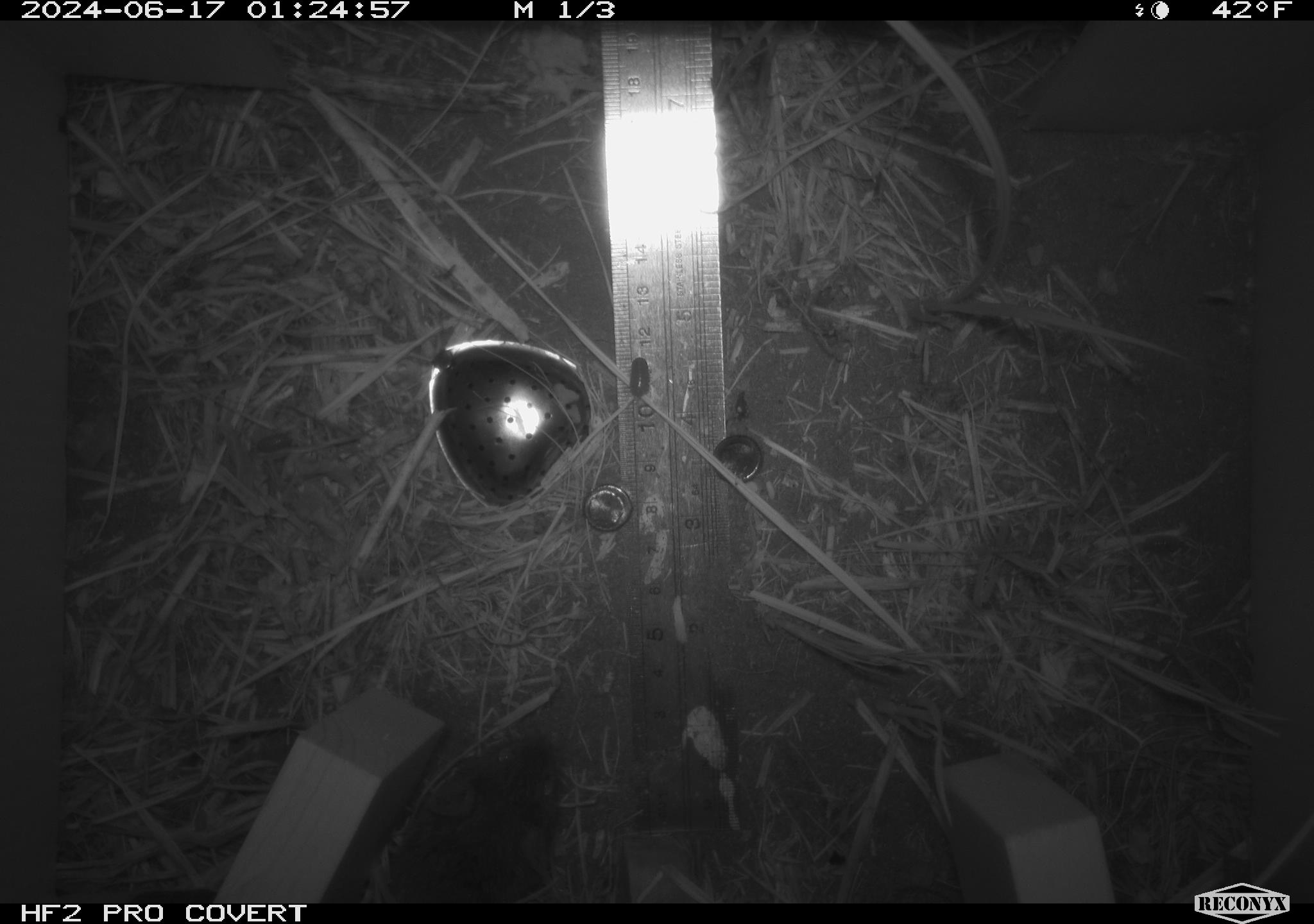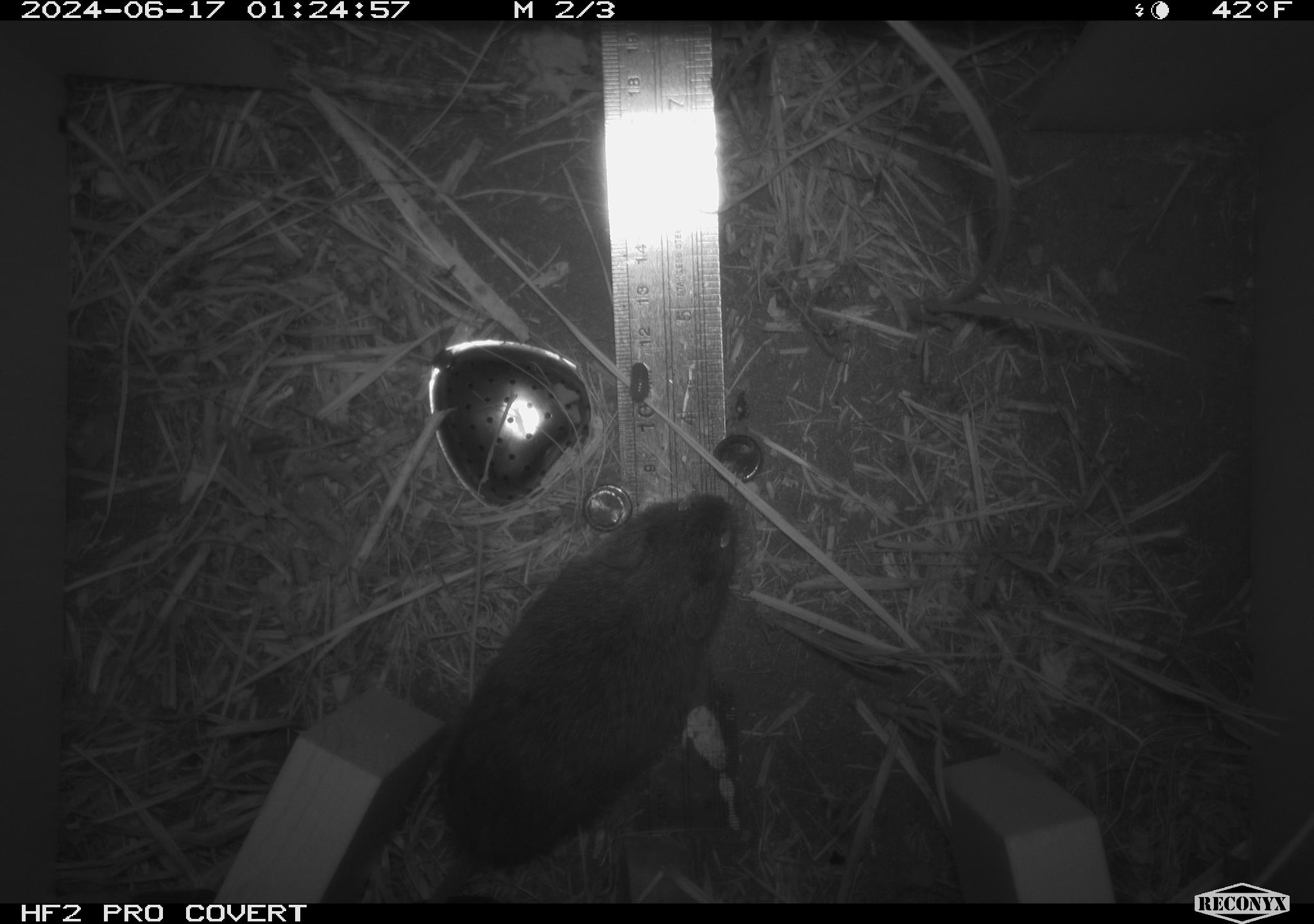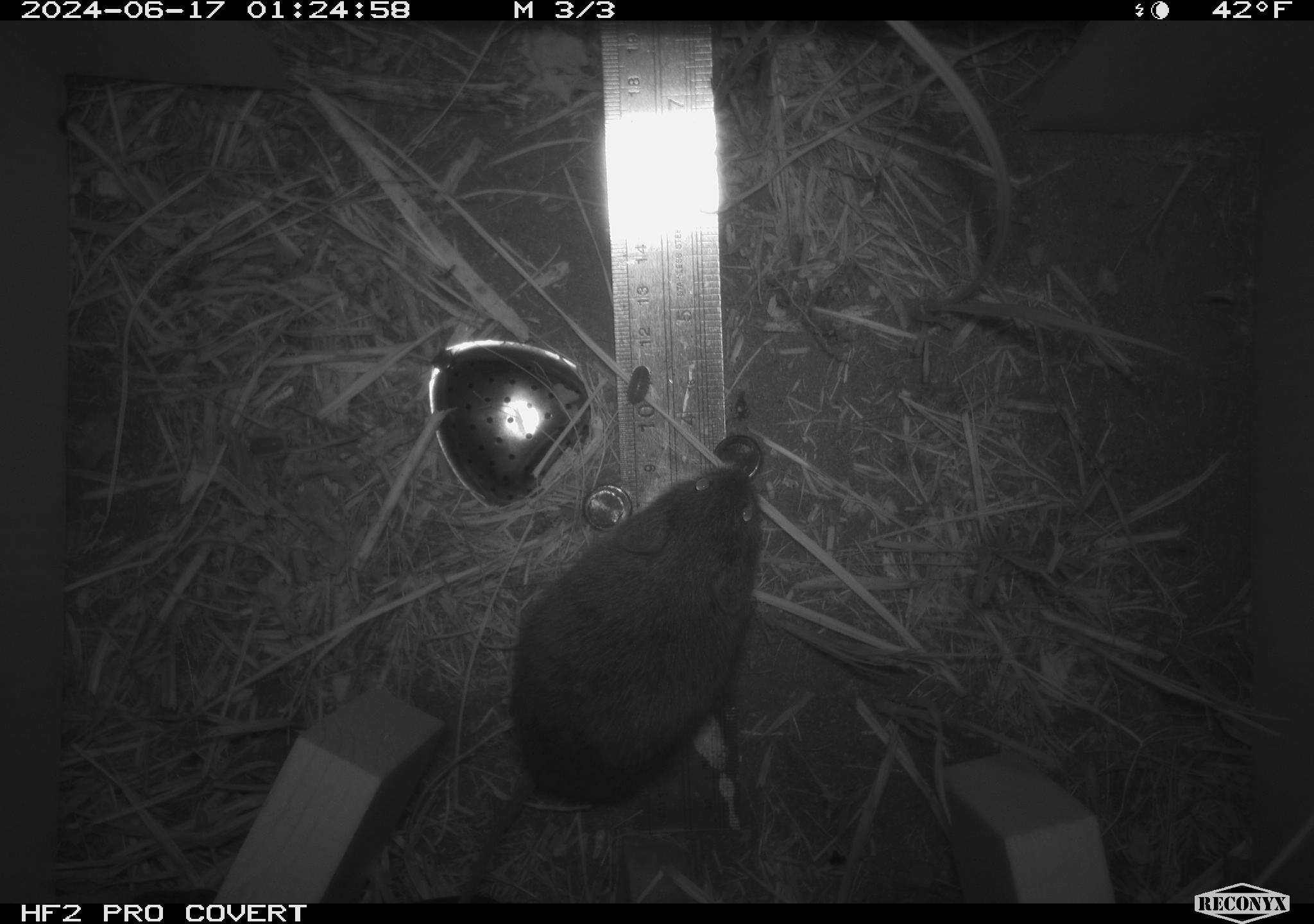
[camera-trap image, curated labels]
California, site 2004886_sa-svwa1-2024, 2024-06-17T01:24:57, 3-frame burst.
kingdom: Animalia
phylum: Chordata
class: Mammalia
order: Rodentia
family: Cricetidae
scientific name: Arvicolinae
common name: voles, lemmings, and muskrats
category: arvicolinae subfamily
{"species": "arvicolinae subfamily (voles, lemmings, and muskrats) (Arvicolinae)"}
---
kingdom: Animalia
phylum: Arthropoda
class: Malacostraca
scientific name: Malacostraca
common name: amphipods, crabs, isopods, krill, lobsters and shrimps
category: malacostracan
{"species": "malacostracan (amphipods, crabs, isopods, krill, lobsters and shrimps) (Malacostraca)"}